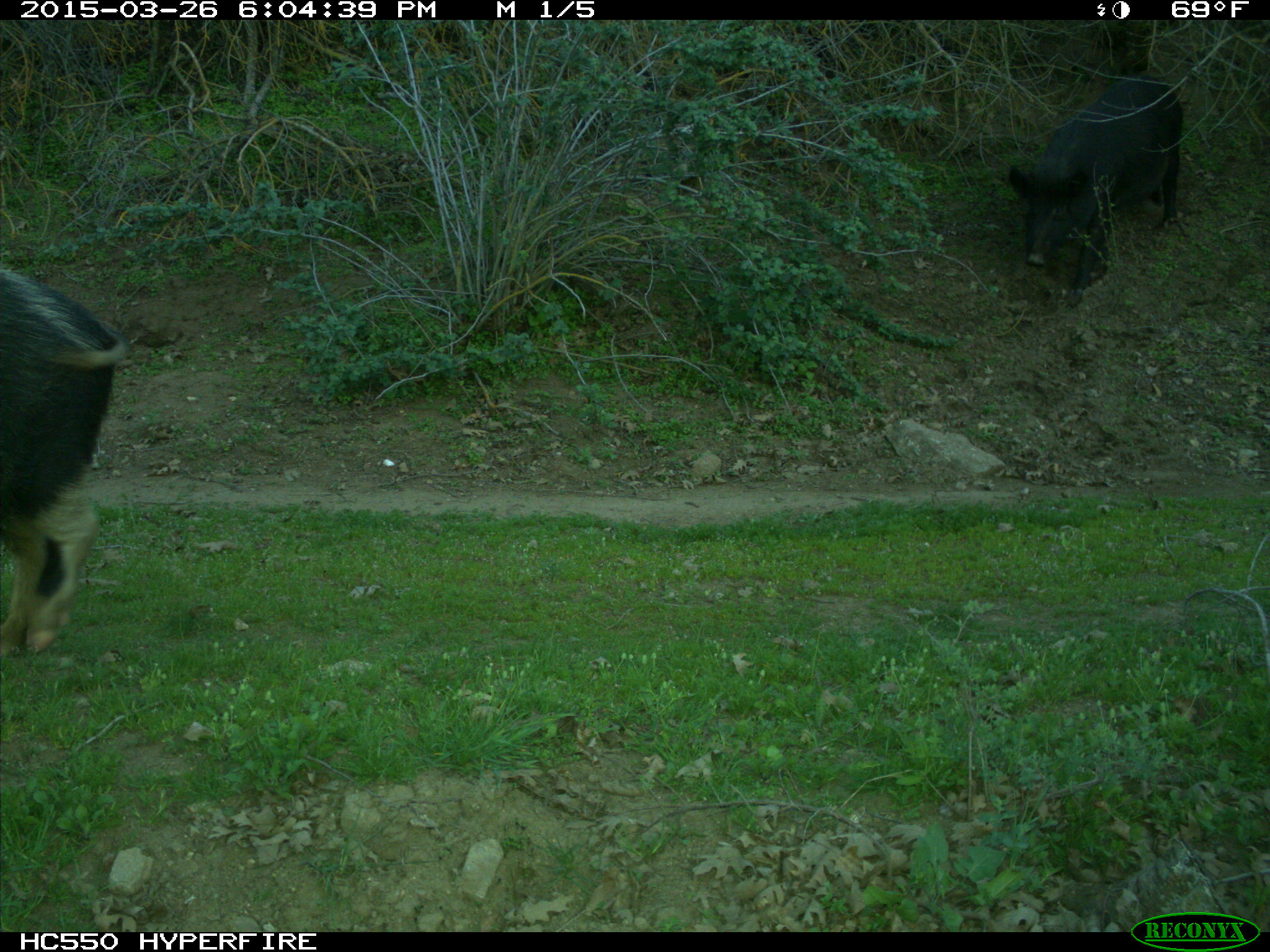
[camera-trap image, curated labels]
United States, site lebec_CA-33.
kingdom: Animalia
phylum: Chordata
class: Mammalia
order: Artiodactyla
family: Suidae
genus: Sus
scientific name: Sus scrofa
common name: wild boar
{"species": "Sus scrofa (wild boar)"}